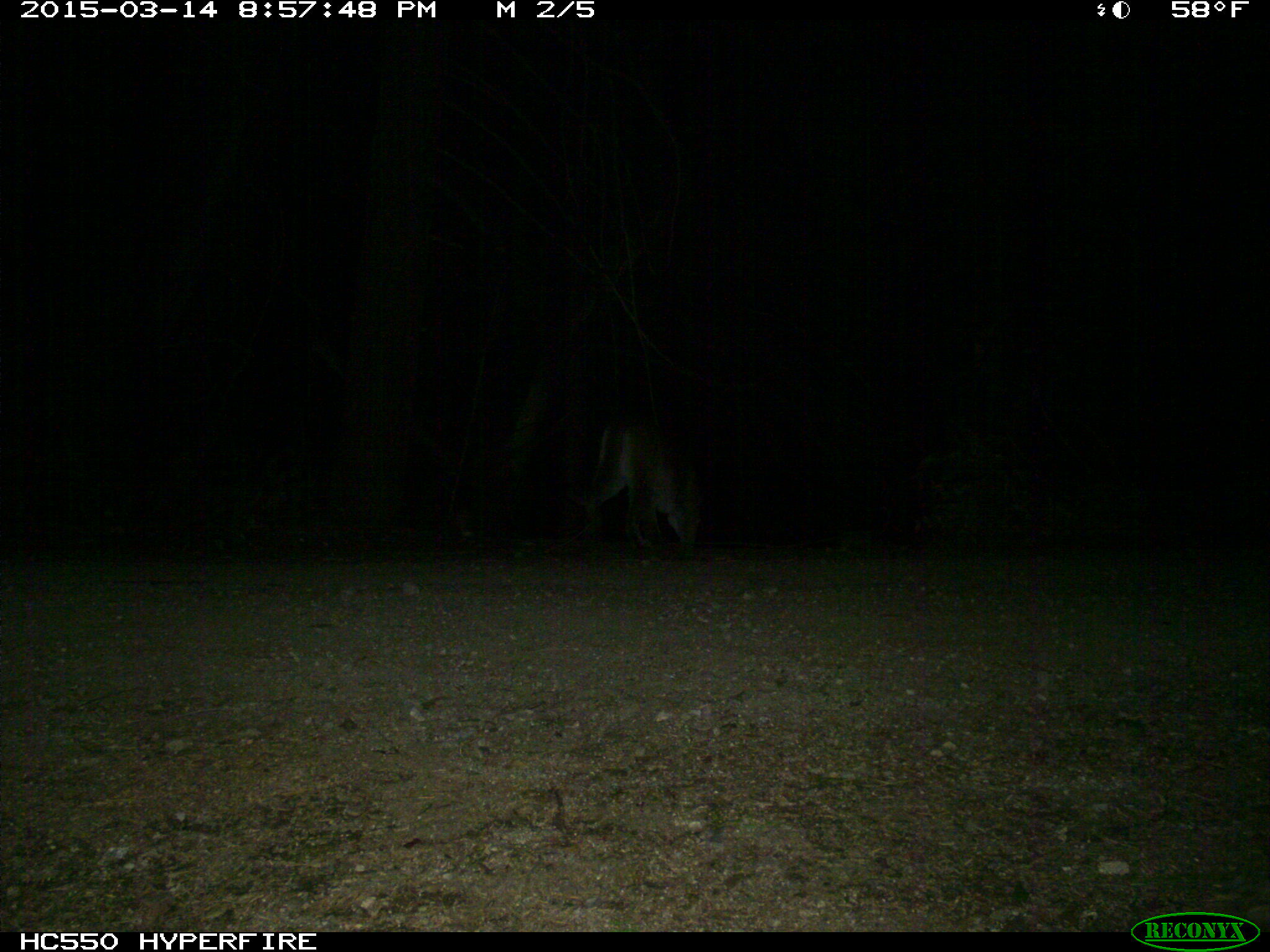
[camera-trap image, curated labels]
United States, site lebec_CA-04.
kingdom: Animalia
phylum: Chordata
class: Mammalia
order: Carnivora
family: Felidae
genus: Puma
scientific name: Puma concolor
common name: mountain lion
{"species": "Puma concolor (mountain lion)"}